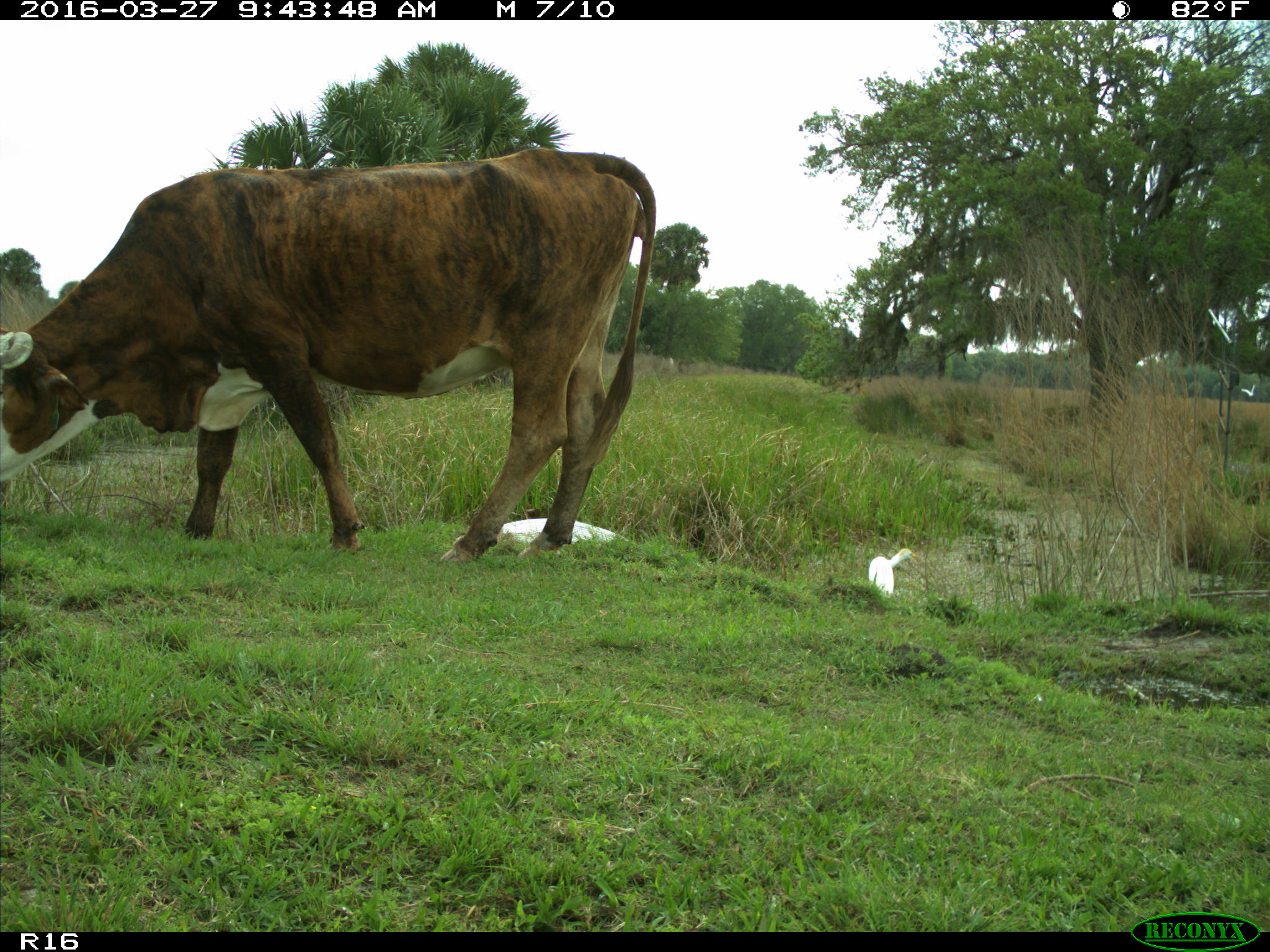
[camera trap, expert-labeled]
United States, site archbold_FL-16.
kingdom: Animalia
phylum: Chordata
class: Mammalia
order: Artiodactyla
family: Bovidae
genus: Bos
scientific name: Bos taurus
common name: domestic cow